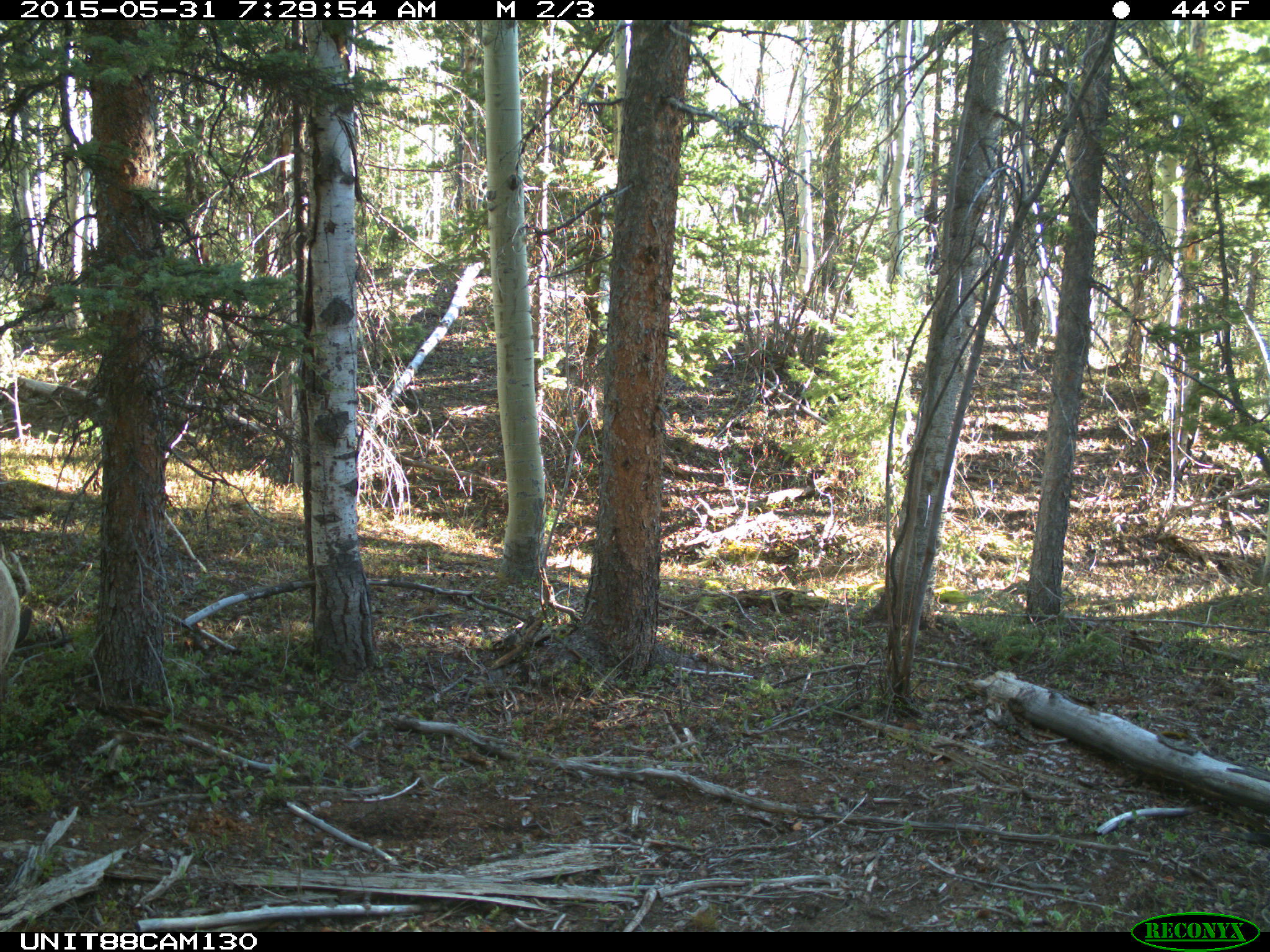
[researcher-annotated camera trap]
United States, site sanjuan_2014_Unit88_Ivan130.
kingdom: Animalia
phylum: Chordata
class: Mammalia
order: Artiodactyla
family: Cervidae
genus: Cervus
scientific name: Cervus elaphus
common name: red deer